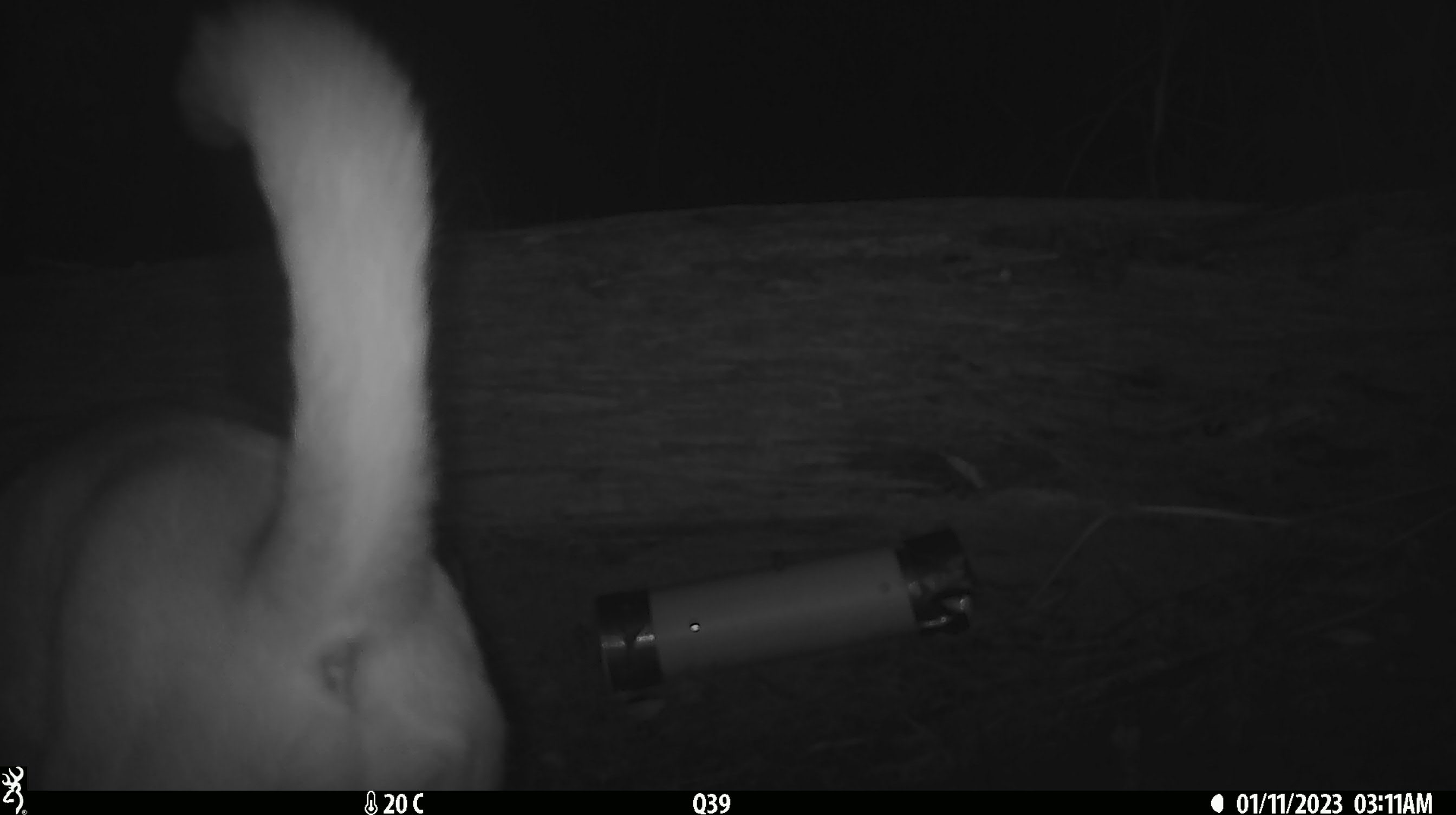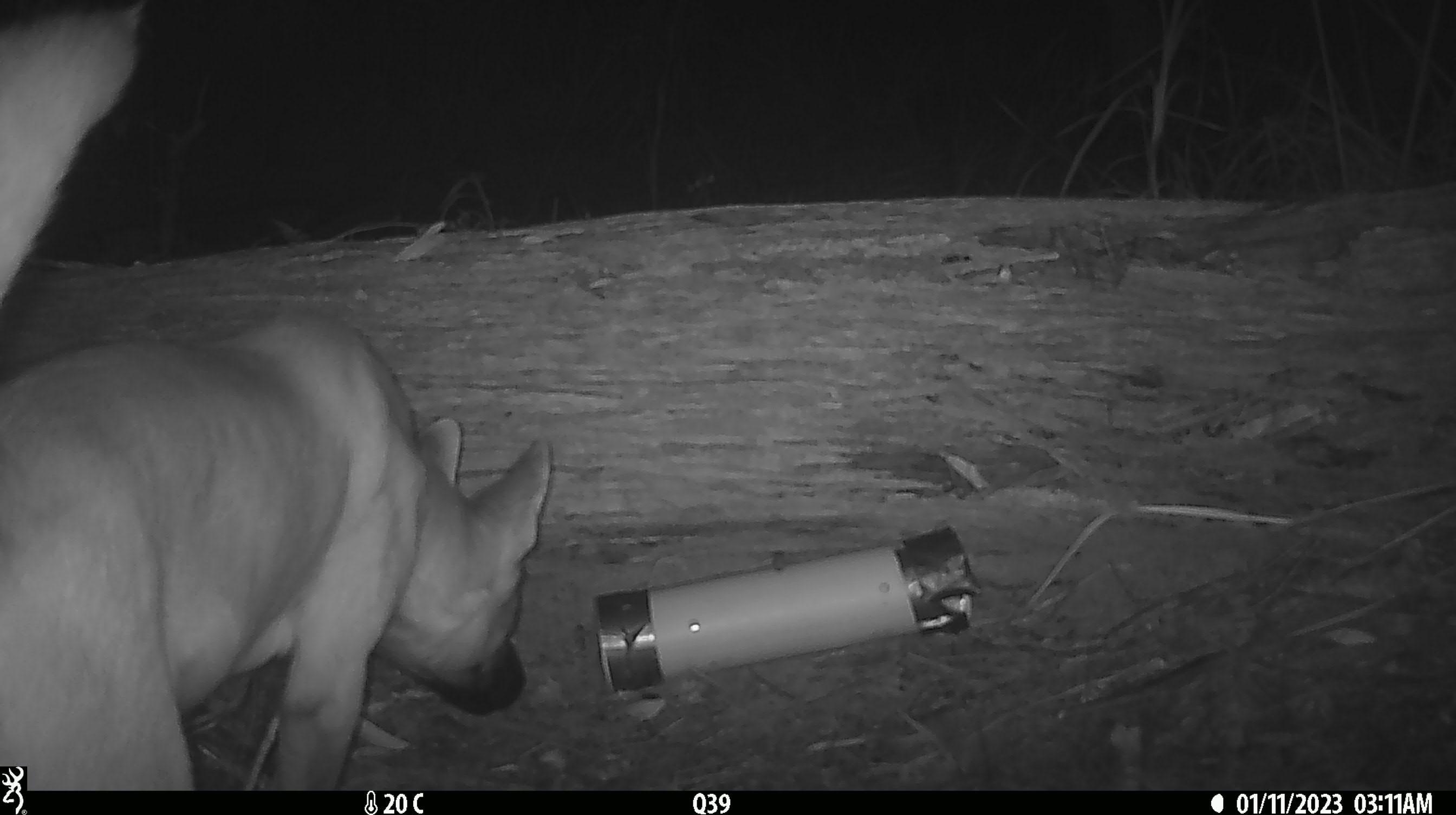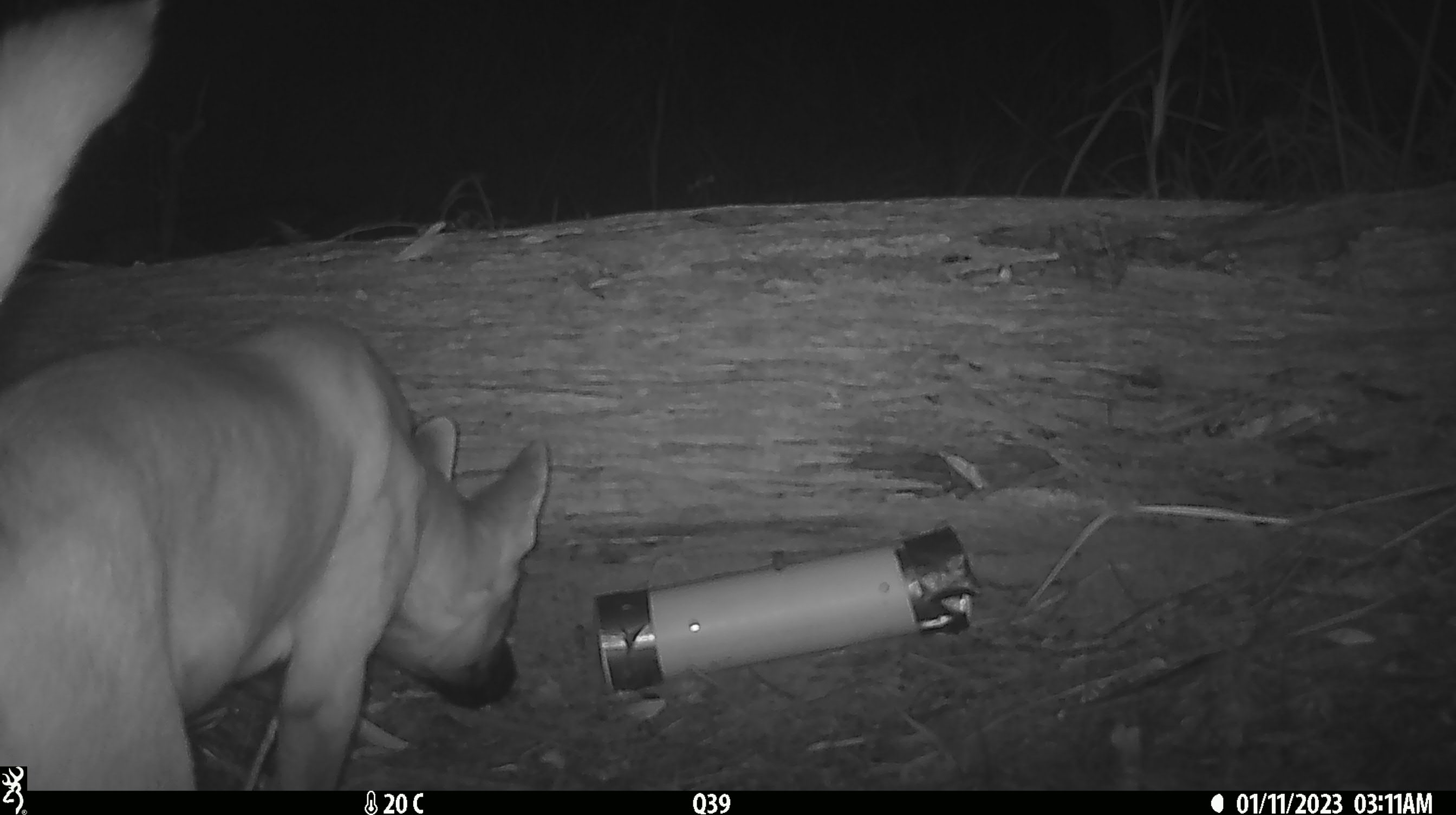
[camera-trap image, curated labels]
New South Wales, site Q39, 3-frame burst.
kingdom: Animalia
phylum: Chordata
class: Mammalia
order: Carnivora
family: Canidae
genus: Canis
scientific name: Canis familiaris dingo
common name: dingo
Dingo (Canis familiaris dingo).